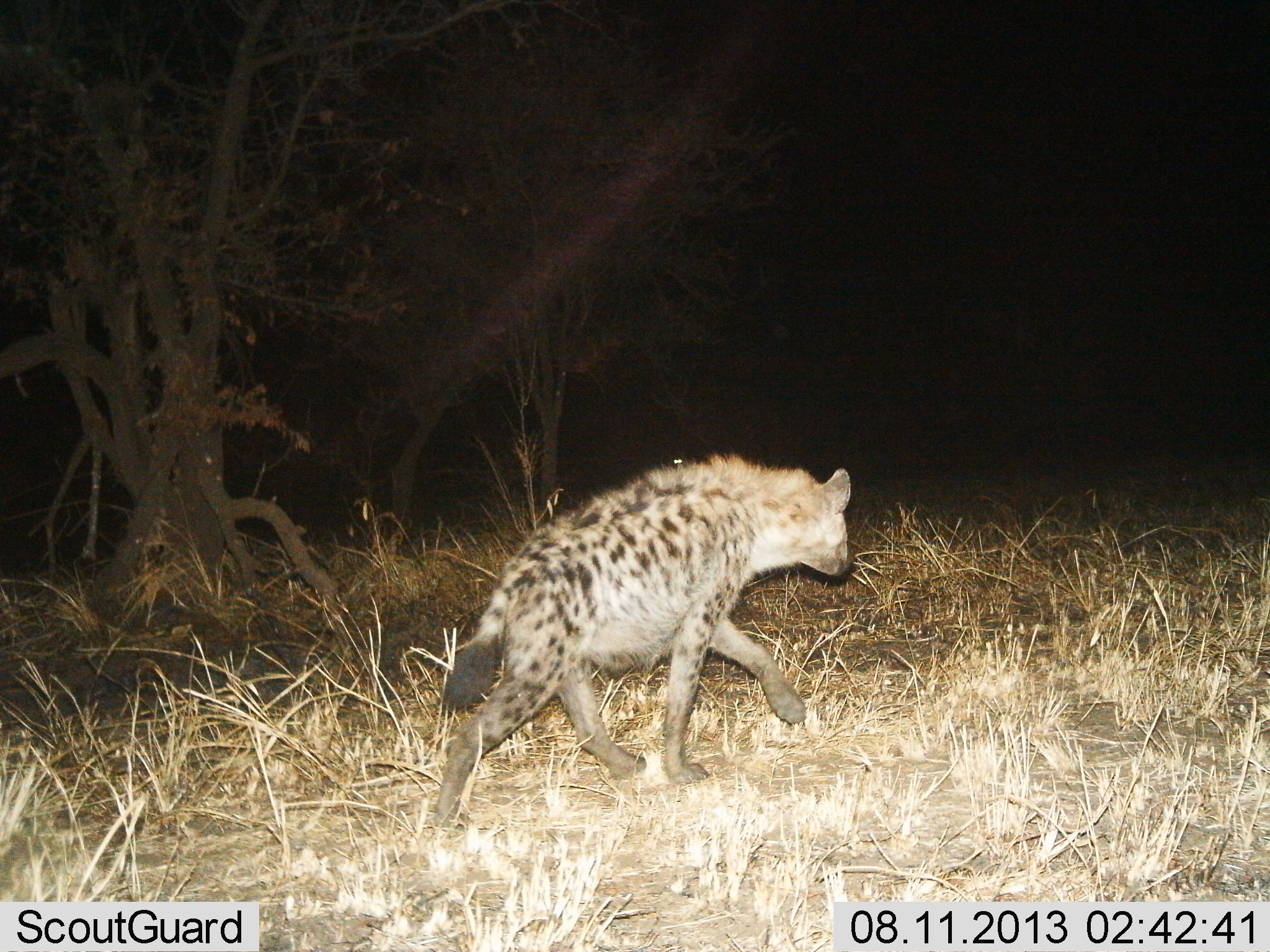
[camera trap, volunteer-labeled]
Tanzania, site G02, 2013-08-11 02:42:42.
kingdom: Animalia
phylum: Chordata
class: Mammalia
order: Carnivora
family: Hyaenidae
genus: Crocuta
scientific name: Crocuta crocuta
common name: spotted hyena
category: hyenaspotted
Hyenaspotted (spotted hyena) (Crocuta crocuta), count 1. Behavior (volunteer vote fractions): standing 10%, resting 0%, moving 100%, interacting 0%. Young present (vote fraction): 0%. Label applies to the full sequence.